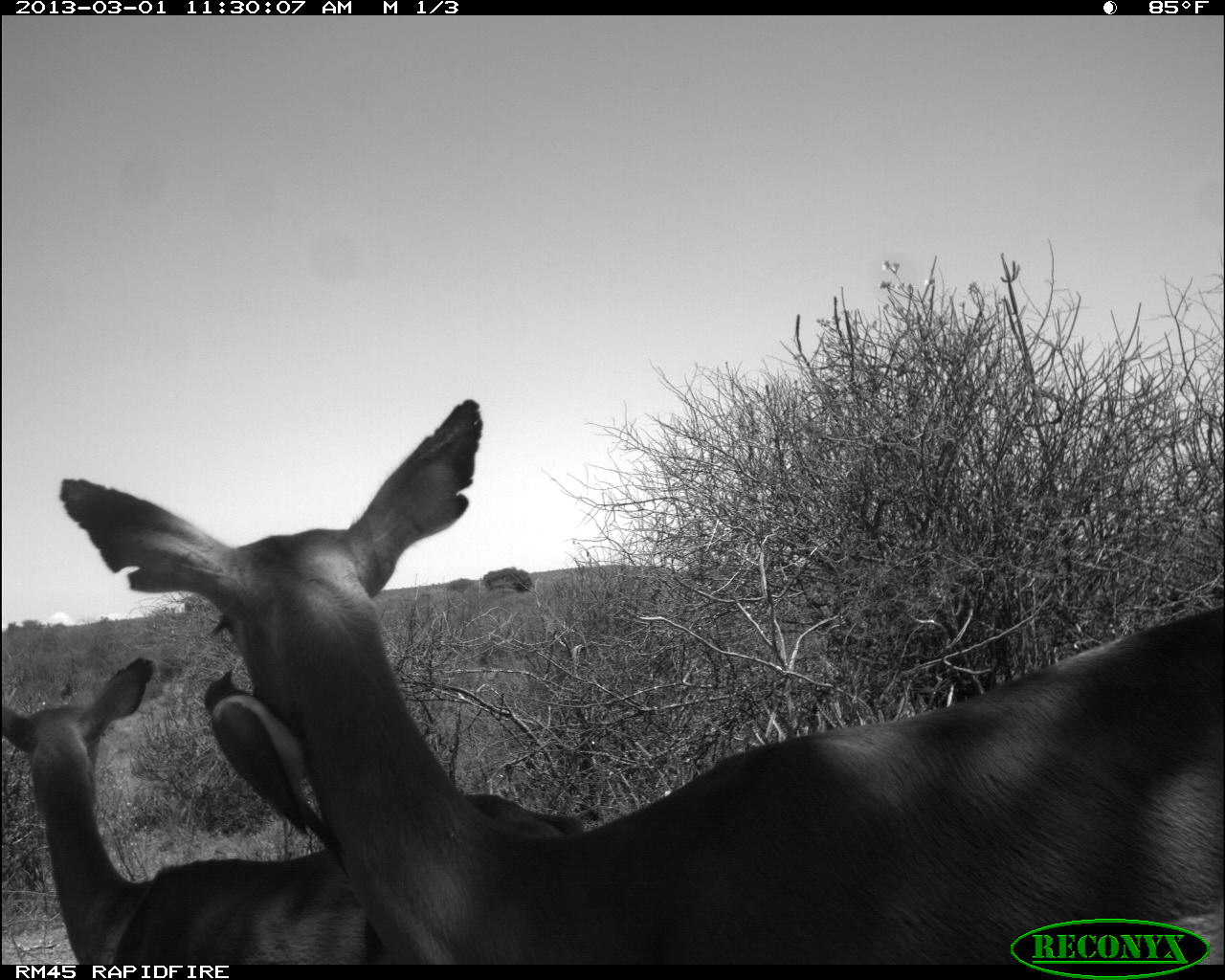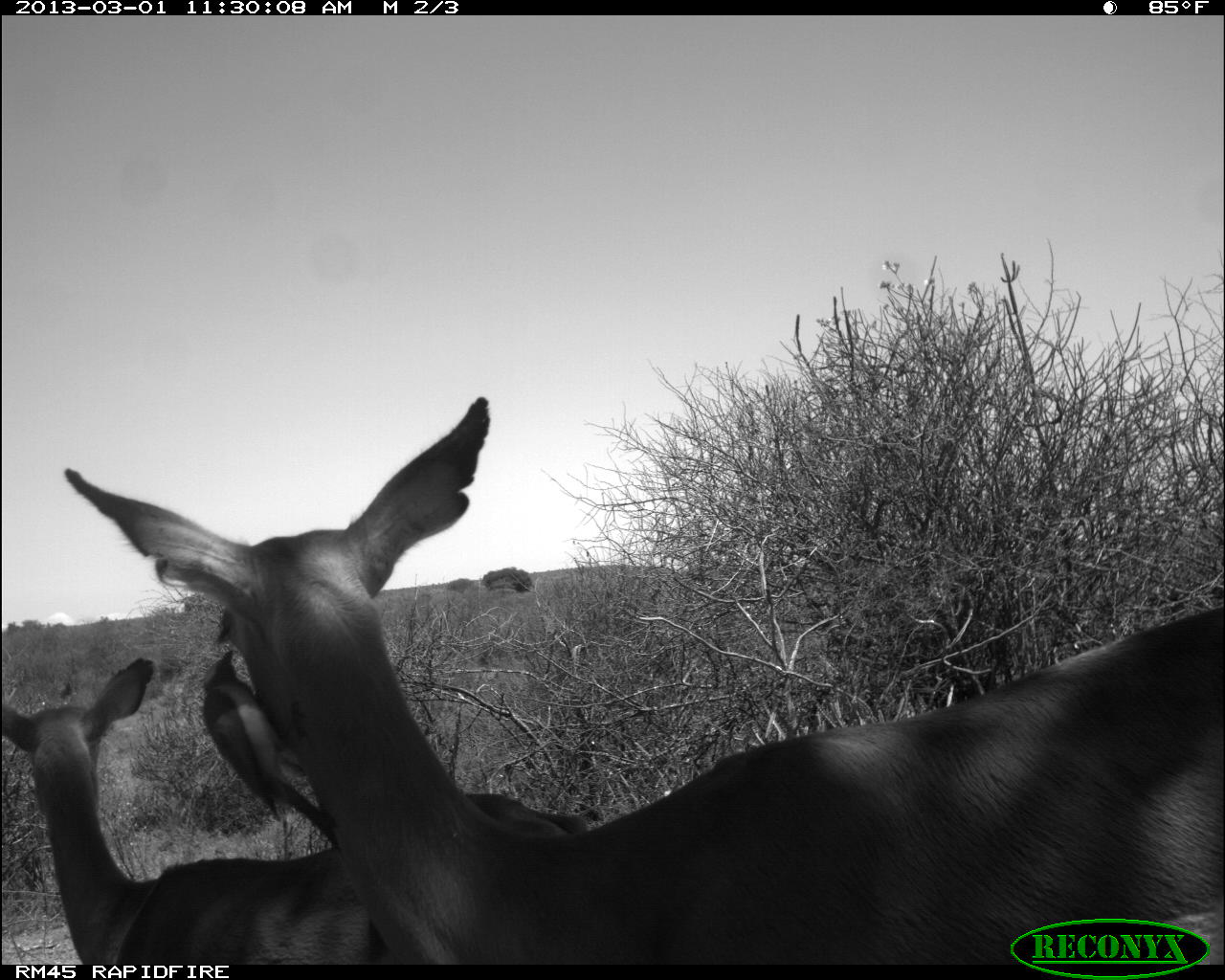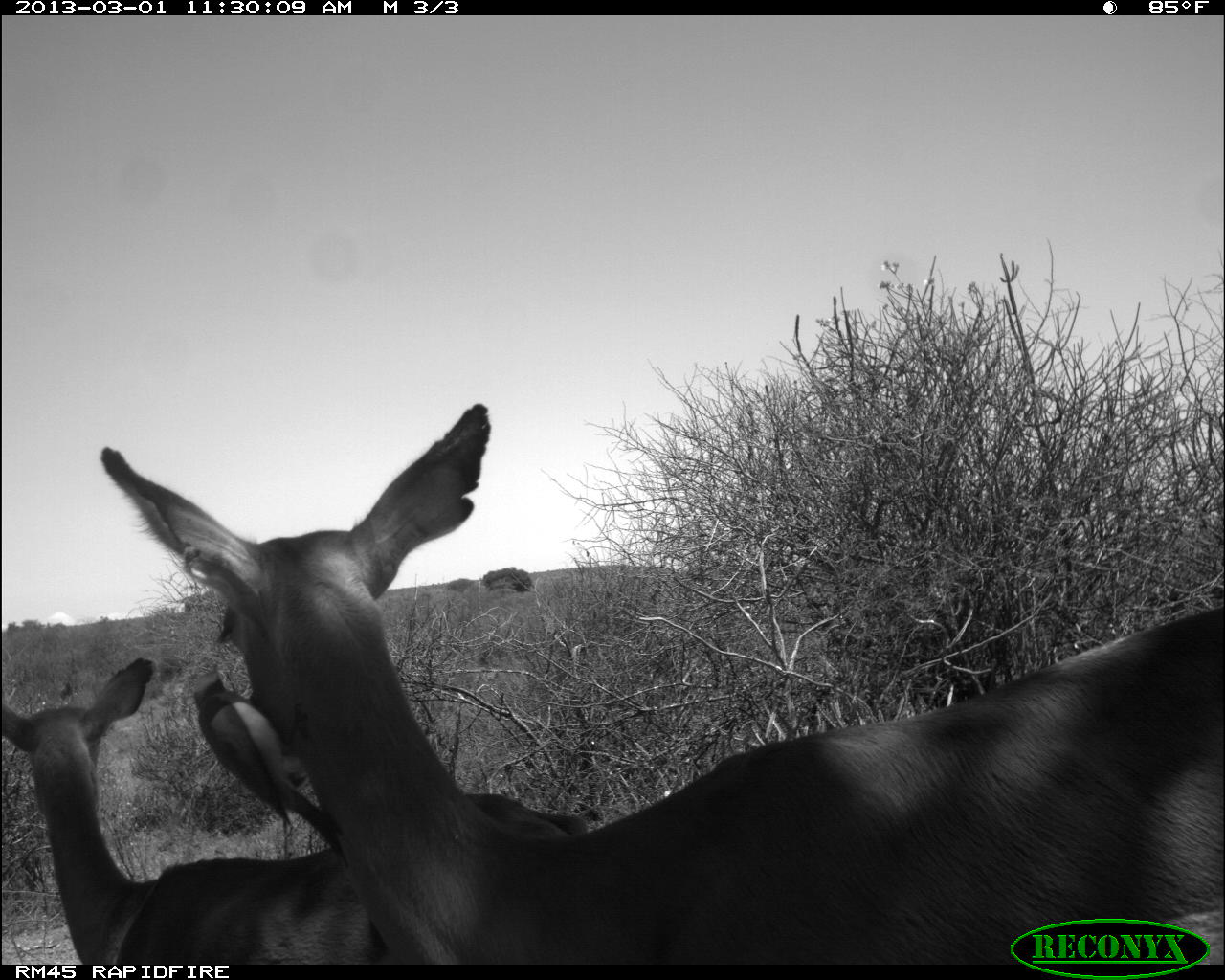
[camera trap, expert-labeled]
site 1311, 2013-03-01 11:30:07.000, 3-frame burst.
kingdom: Animalia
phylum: Chordata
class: Mammalia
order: Artiodactyla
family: Bovidae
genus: Aepyceros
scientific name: Aepyceros melampus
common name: impala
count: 2